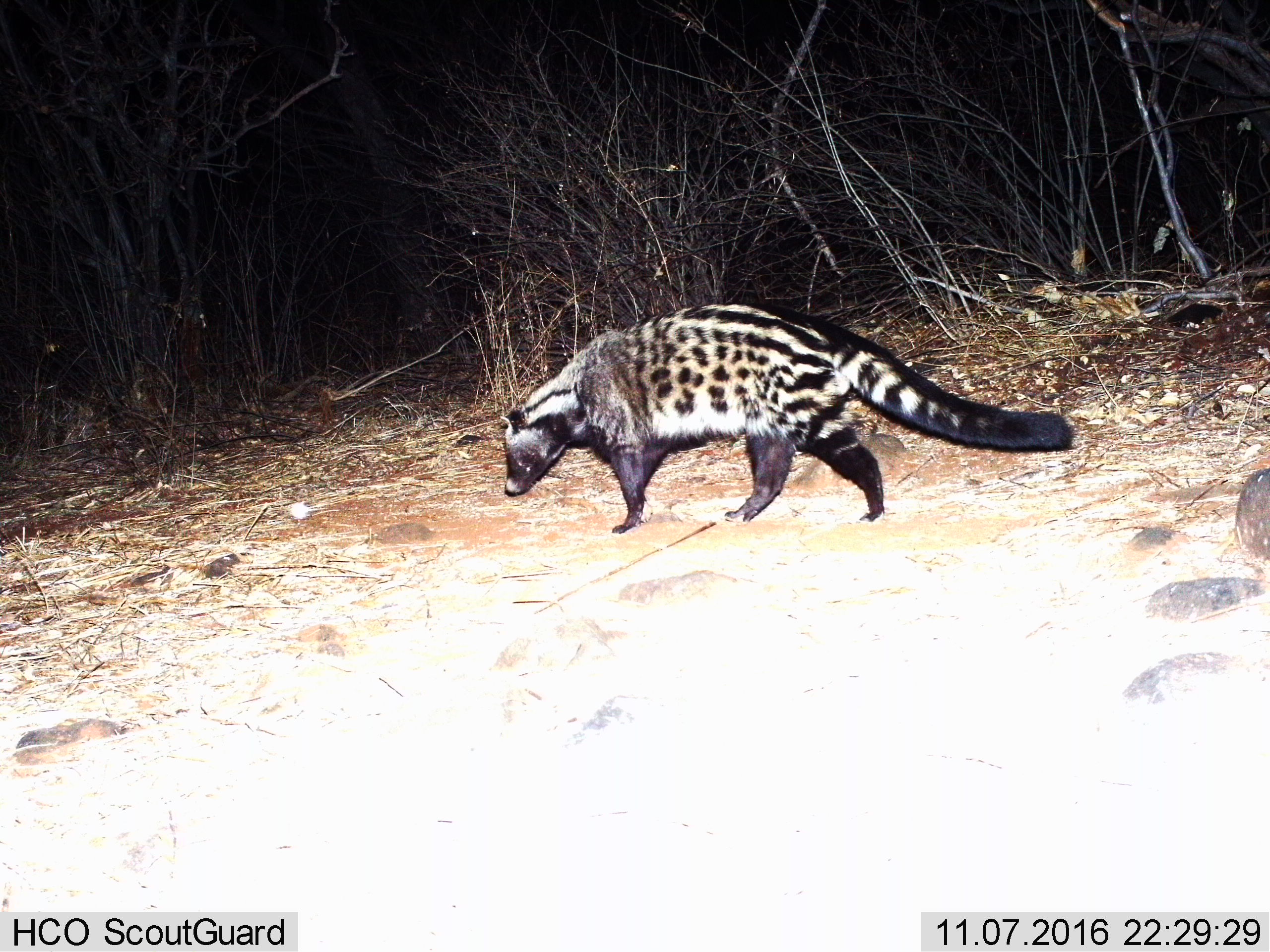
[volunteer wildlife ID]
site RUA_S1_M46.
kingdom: Animalia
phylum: Chordata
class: Mammalia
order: Carnivora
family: Viverridae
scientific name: Viverridae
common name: civet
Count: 1.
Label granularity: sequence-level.